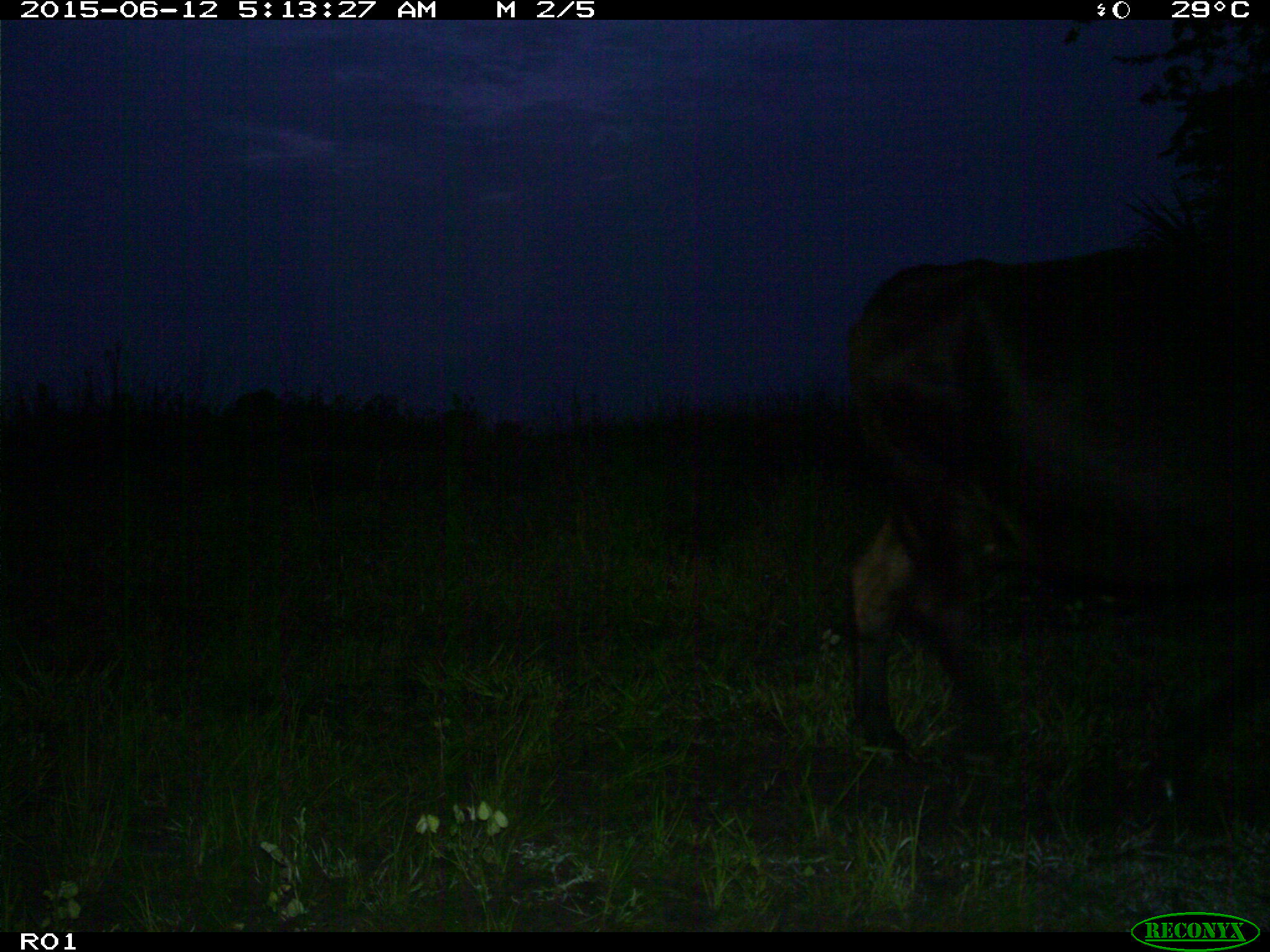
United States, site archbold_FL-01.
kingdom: Animalia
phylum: Chordata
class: Mammalia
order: Artiodactyla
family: Bovidae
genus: Bos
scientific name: Bos taurus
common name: domestic cow